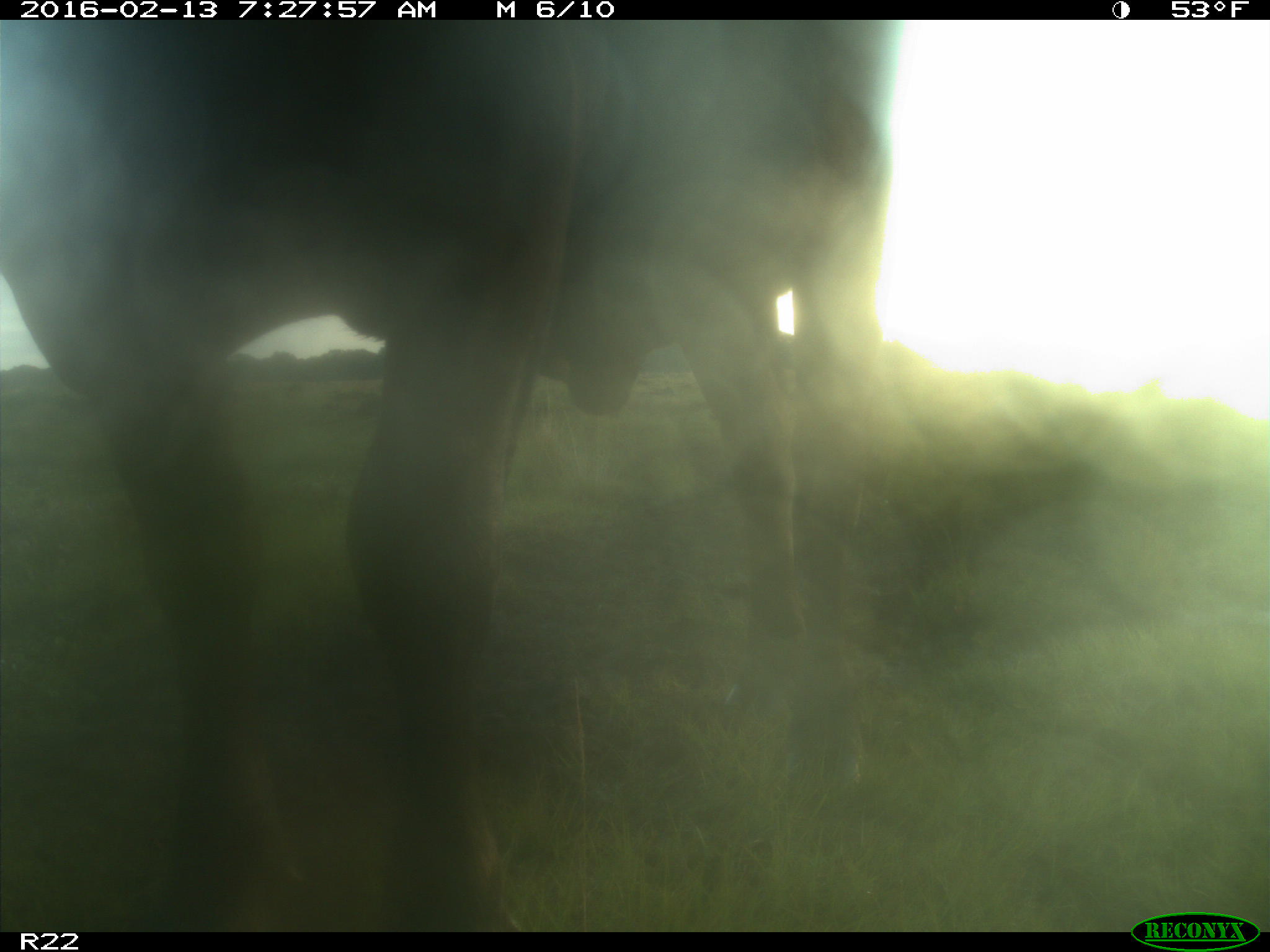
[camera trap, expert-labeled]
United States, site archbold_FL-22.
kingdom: Animalia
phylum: Chordata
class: Mammalia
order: Artiodactyla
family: Bovidae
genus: Bos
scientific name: Bos taurus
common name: domestic cow